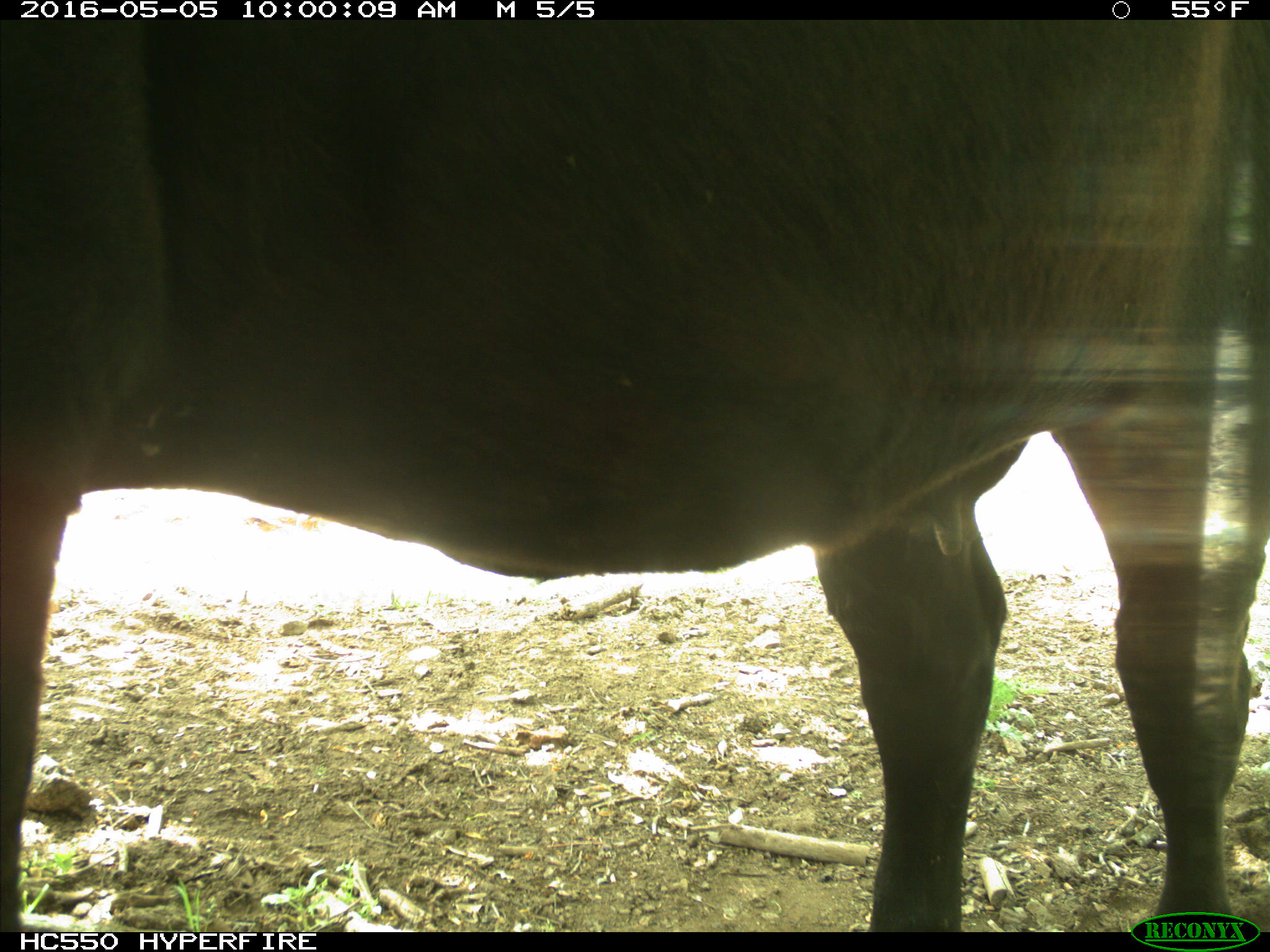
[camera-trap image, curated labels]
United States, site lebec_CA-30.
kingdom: Animalia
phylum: Chordata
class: Mammalia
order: Artiodactyla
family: Bovidae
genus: Bos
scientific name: Bos taurus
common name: domestic cow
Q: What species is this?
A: Bos taurus (domestic cow).